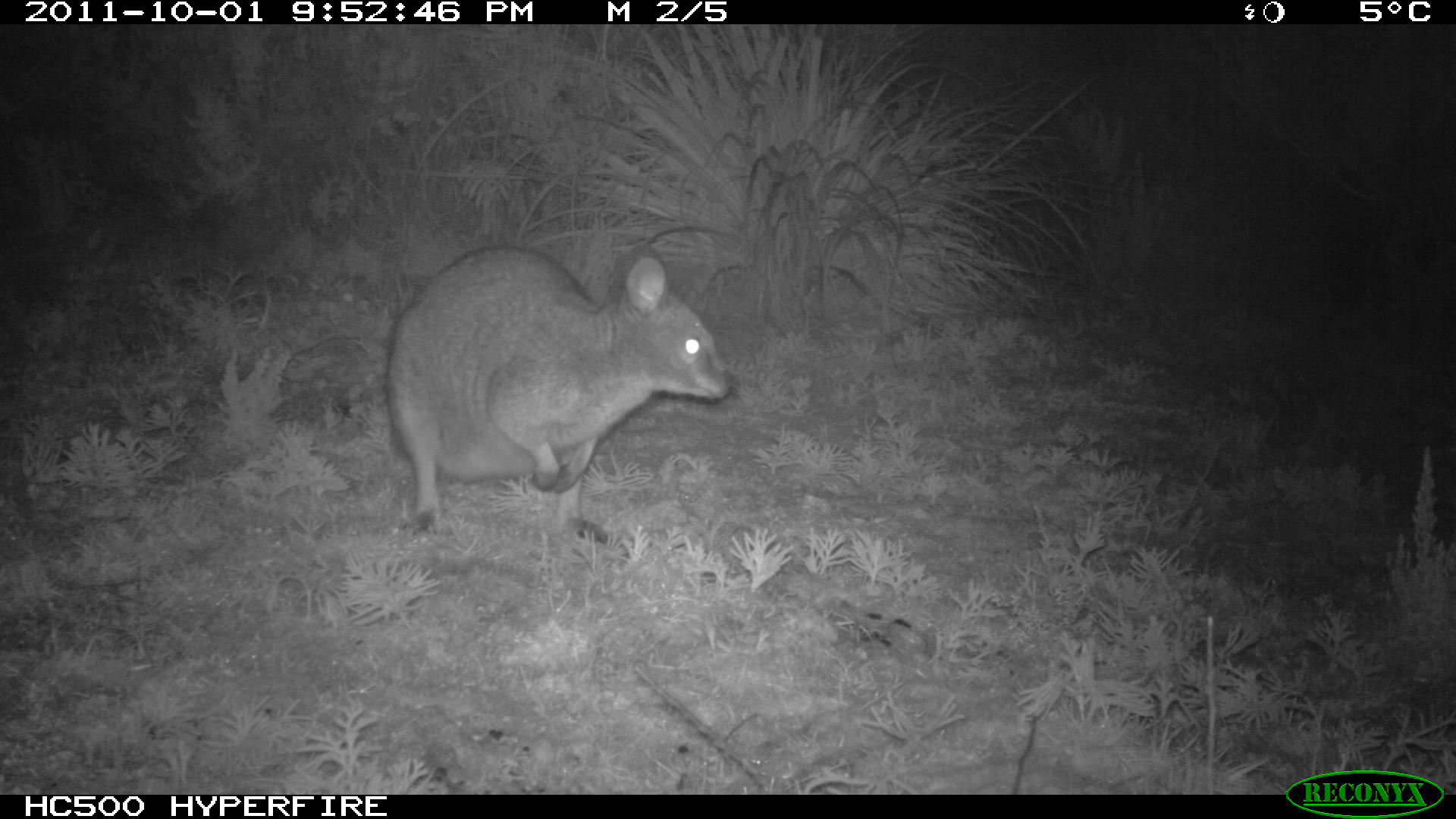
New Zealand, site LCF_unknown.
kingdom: Animalia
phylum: Chordata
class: Mammalia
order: Diprotodontia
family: Macropodidae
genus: Notamacropus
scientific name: Notamacropus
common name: wallaby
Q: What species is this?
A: Wallaby (Notamacropus).